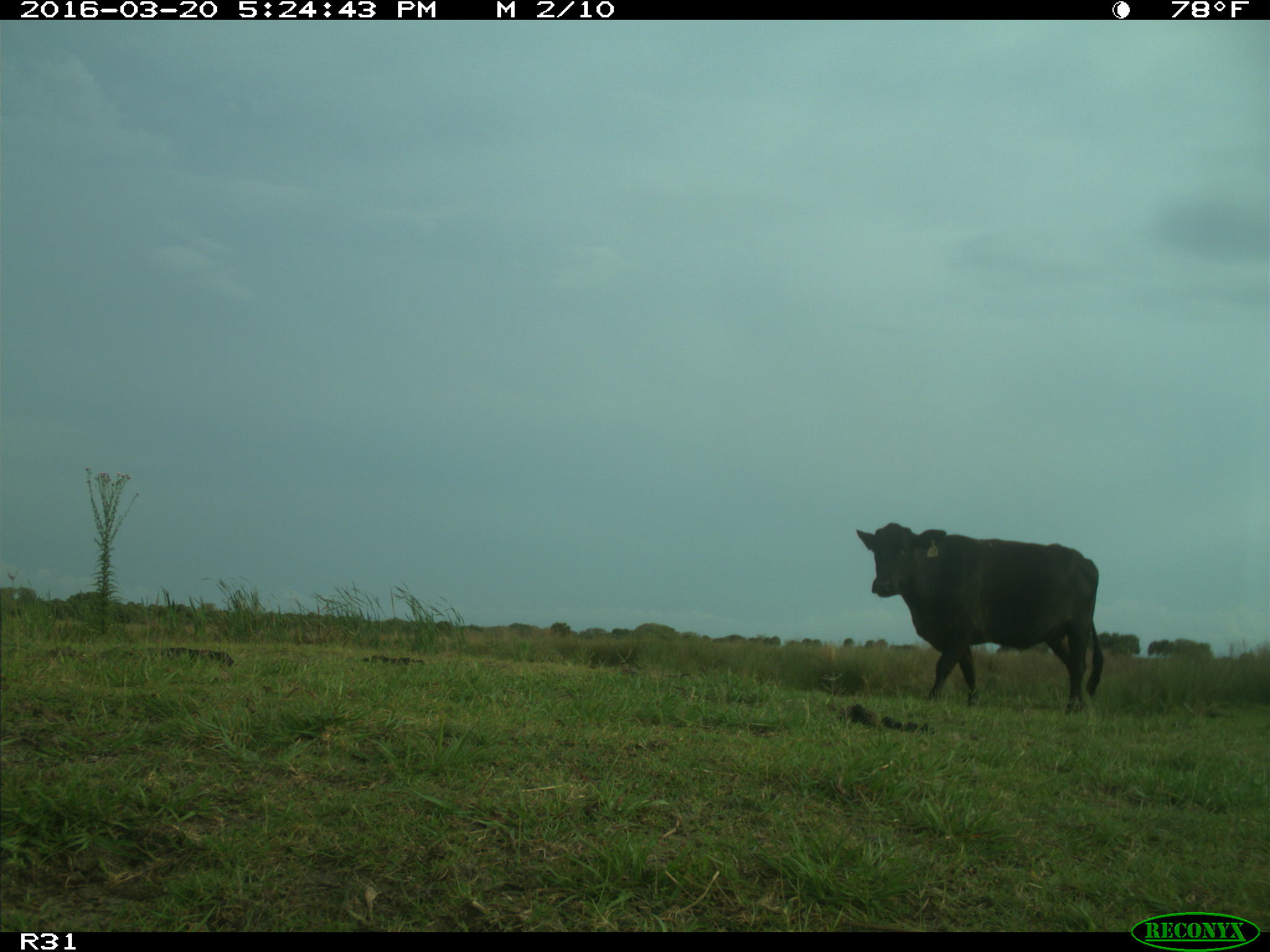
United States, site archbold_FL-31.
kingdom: Animalia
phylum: Chordata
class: Mammalia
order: Artiodactyla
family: Bovidae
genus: Bos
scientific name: Bos taurus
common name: domestic cow